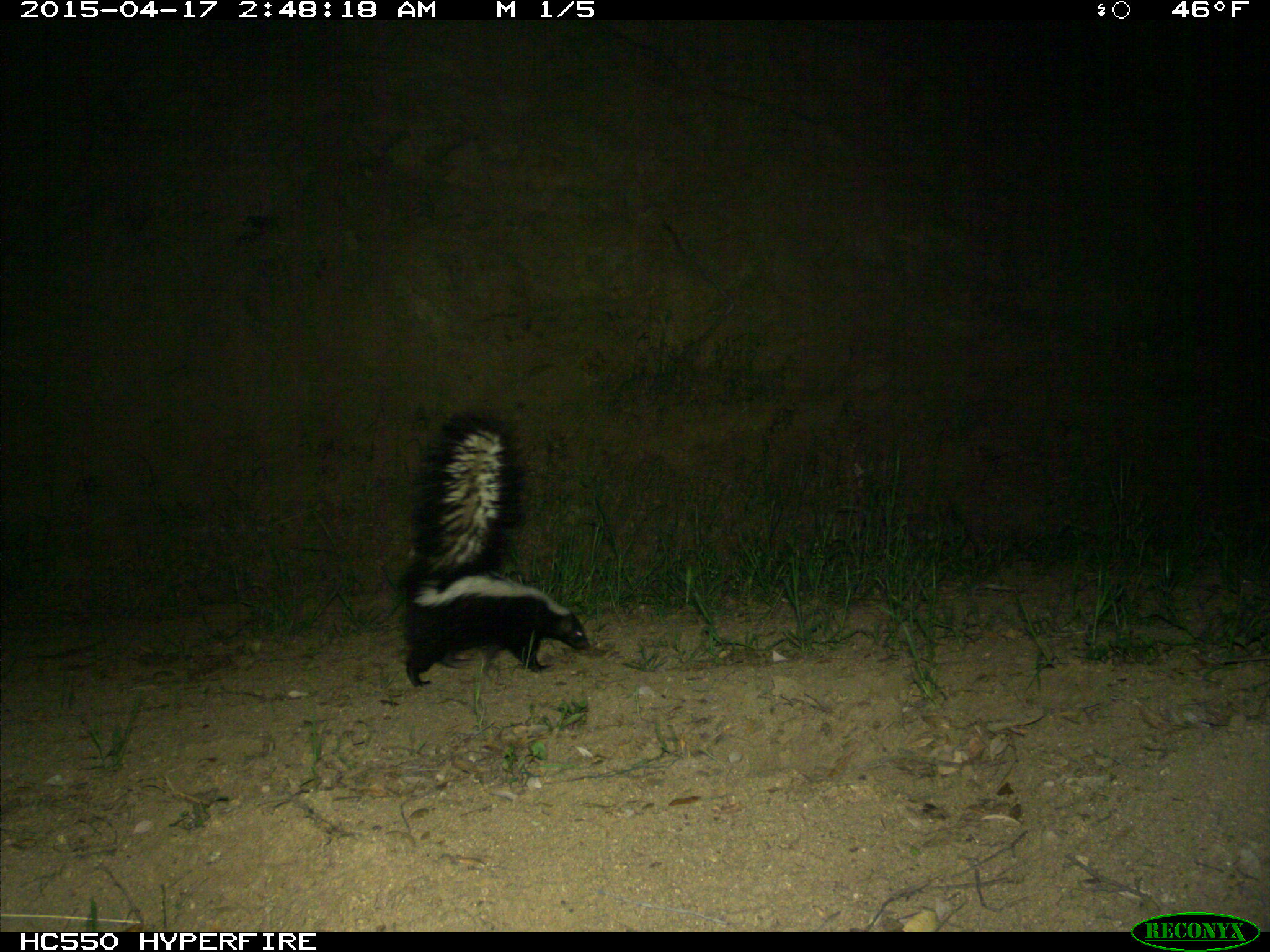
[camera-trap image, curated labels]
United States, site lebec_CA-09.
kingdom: Animalia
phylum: Chordata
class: Mammalia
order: Carnivora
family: Mephitidae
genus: Mephitis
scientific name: Mephitis mephitis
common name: striped skunk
Mephitis mephitis (striped skunk).